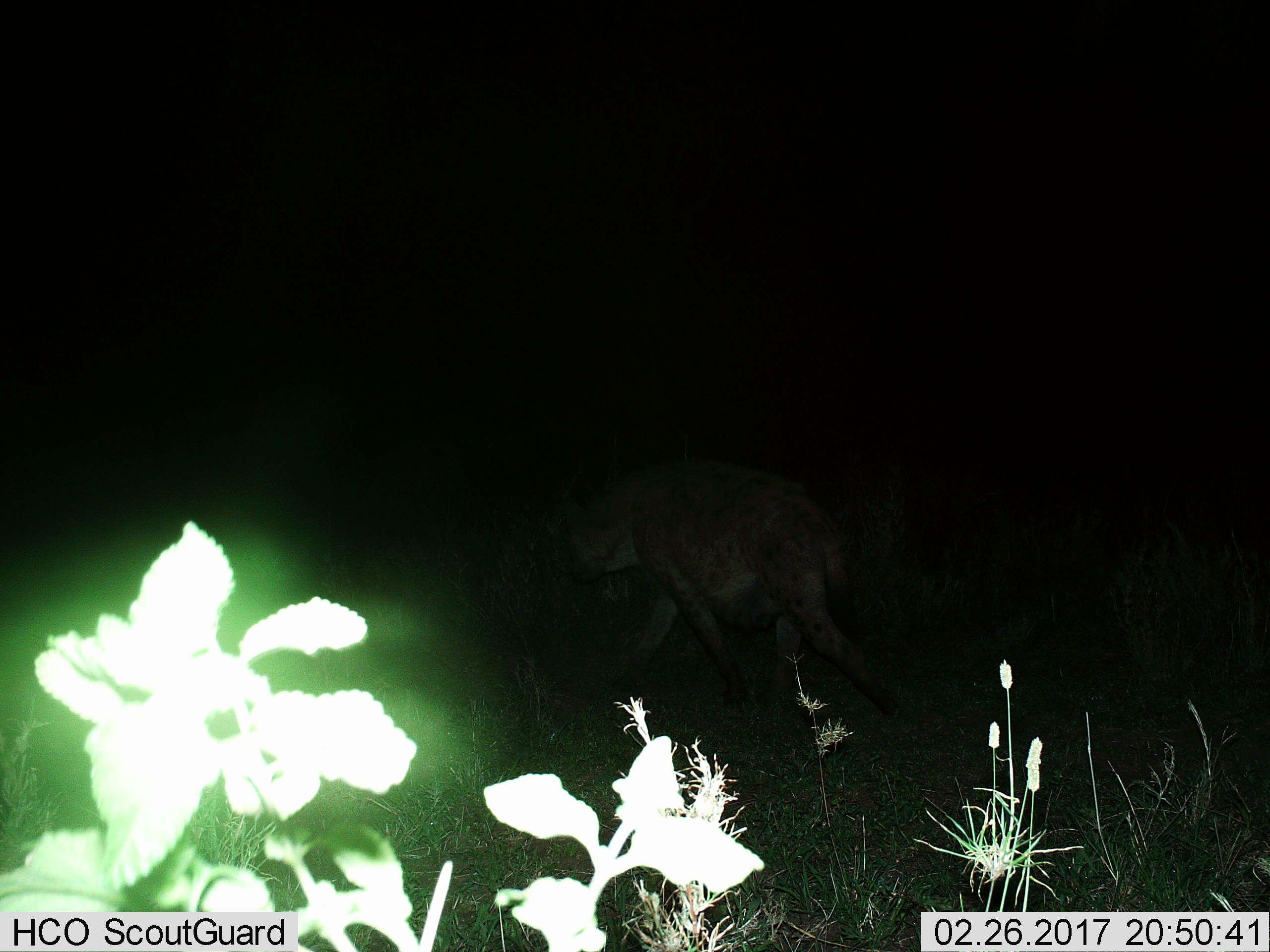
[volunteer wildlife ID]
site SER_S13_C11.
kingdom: Animalia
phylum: Chordata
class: Mammalia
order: Carnivora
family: Hyaenidae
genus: Crocuta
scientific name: Crocuta crocuta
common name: spotted hyena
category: hyenaspotted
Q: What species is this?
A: Hyenaspotted (spotted hyena) (Crocuta crocuta).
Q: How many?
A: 1.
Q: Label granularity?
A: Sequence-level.